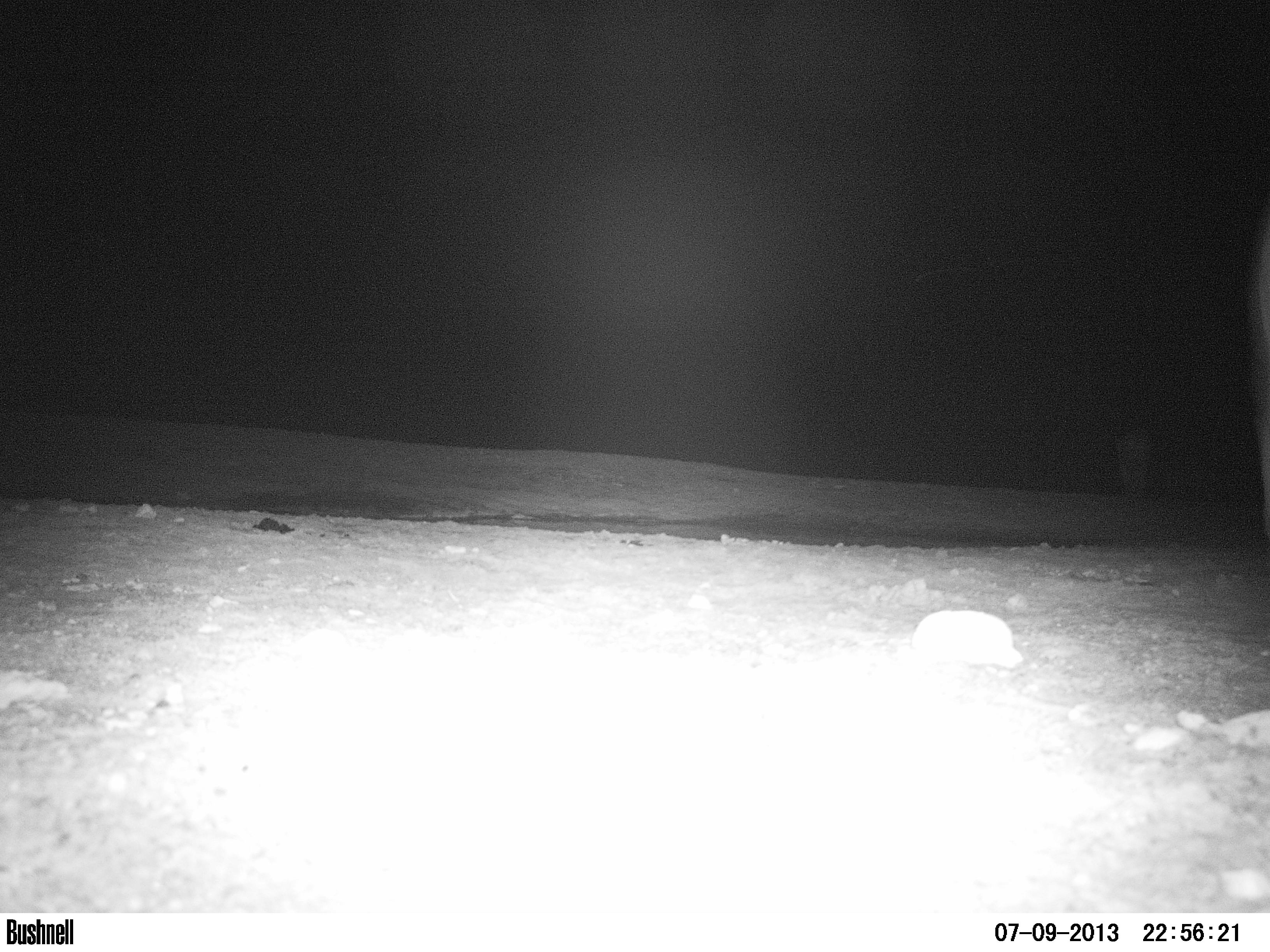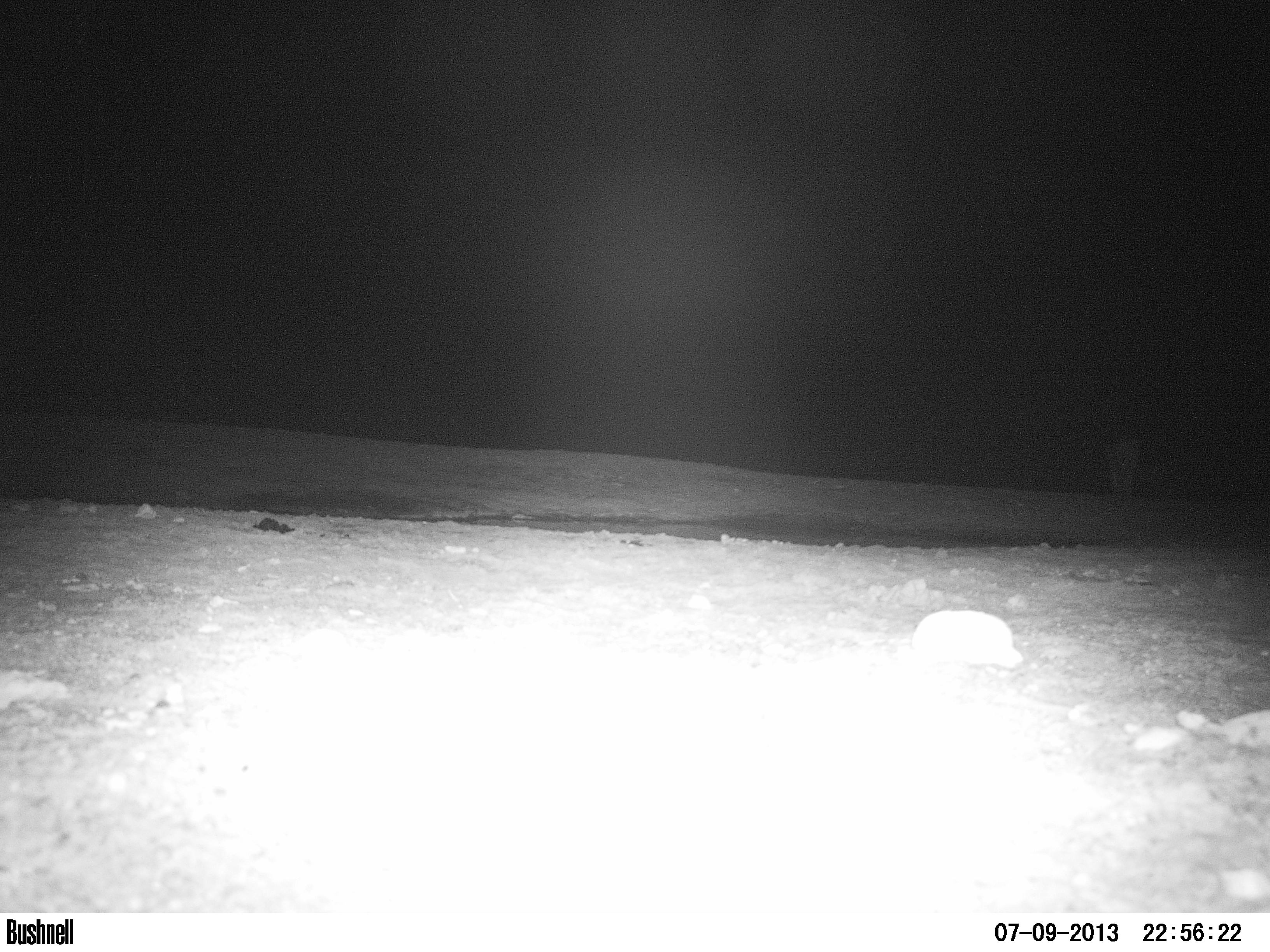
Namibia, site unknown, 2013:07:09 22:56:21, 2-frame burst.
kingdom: Animalia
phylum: Chordata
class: Mammalia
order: Carnivora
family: Felidae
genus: Panthera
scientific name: Panthera leo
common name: lion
Panthera leo (lion).